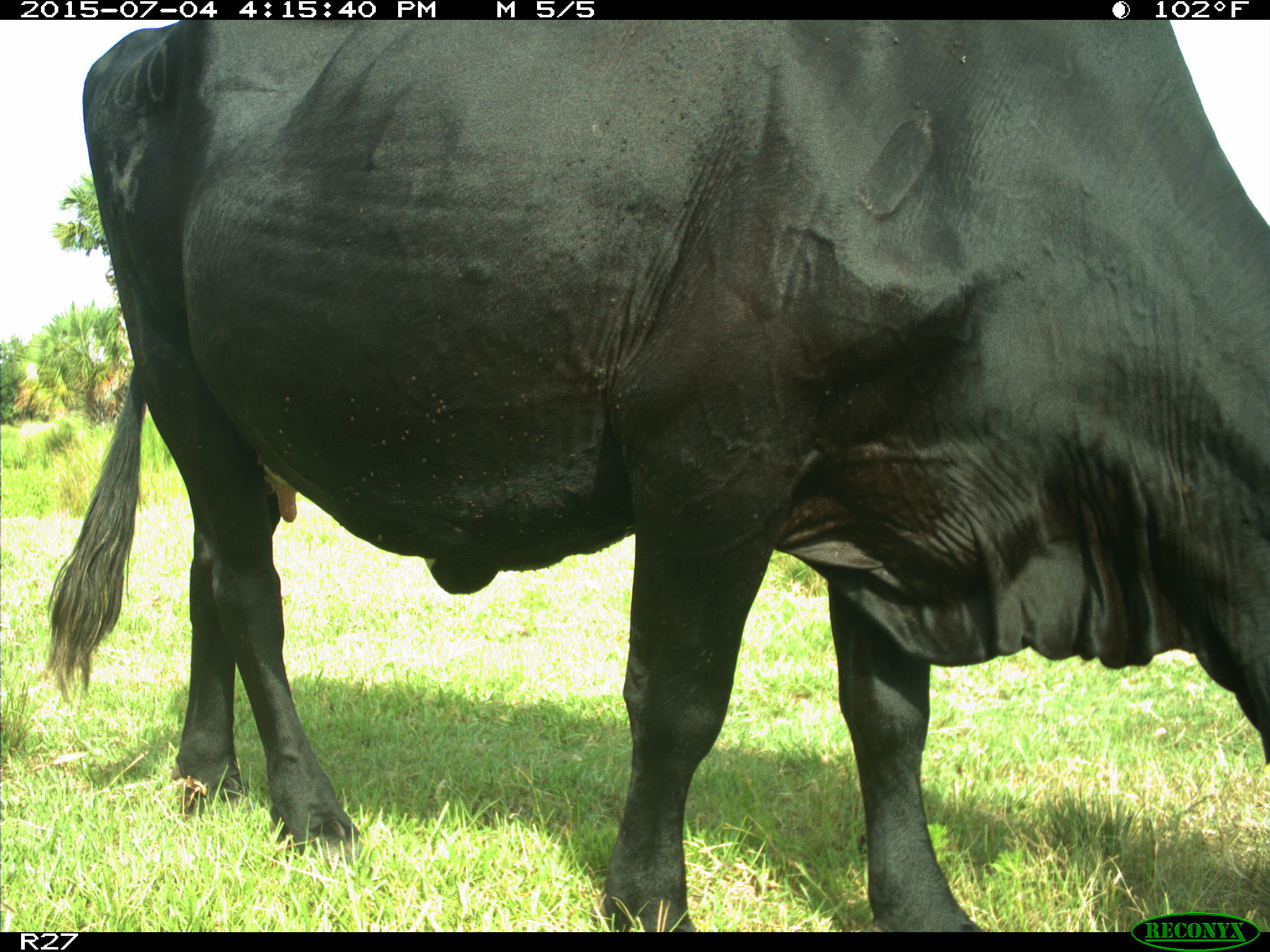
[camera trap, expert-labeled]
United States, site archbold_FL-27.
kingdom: Animalia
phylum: Chordata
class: Mammalia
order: Artiodactyla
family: Bovidae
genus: Bos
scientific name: Bos taurus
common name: domestic cow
Bos taurus (domestic cow).